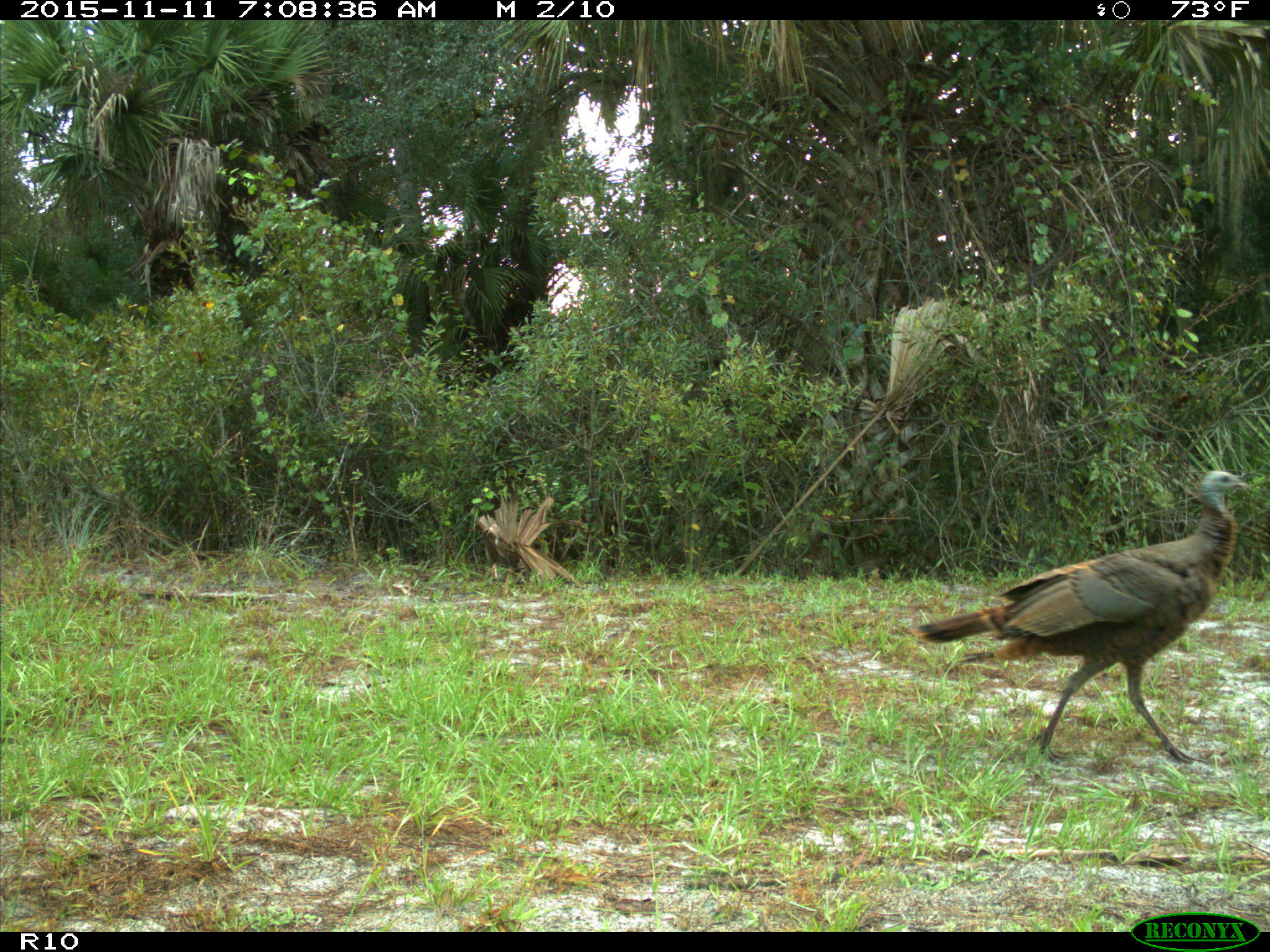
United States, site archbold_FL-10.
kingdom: Animalia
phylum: Chordata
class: Aves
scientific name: Aves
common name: birds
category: unidentified bird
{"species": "unidentified bird (birds) (Aves)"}